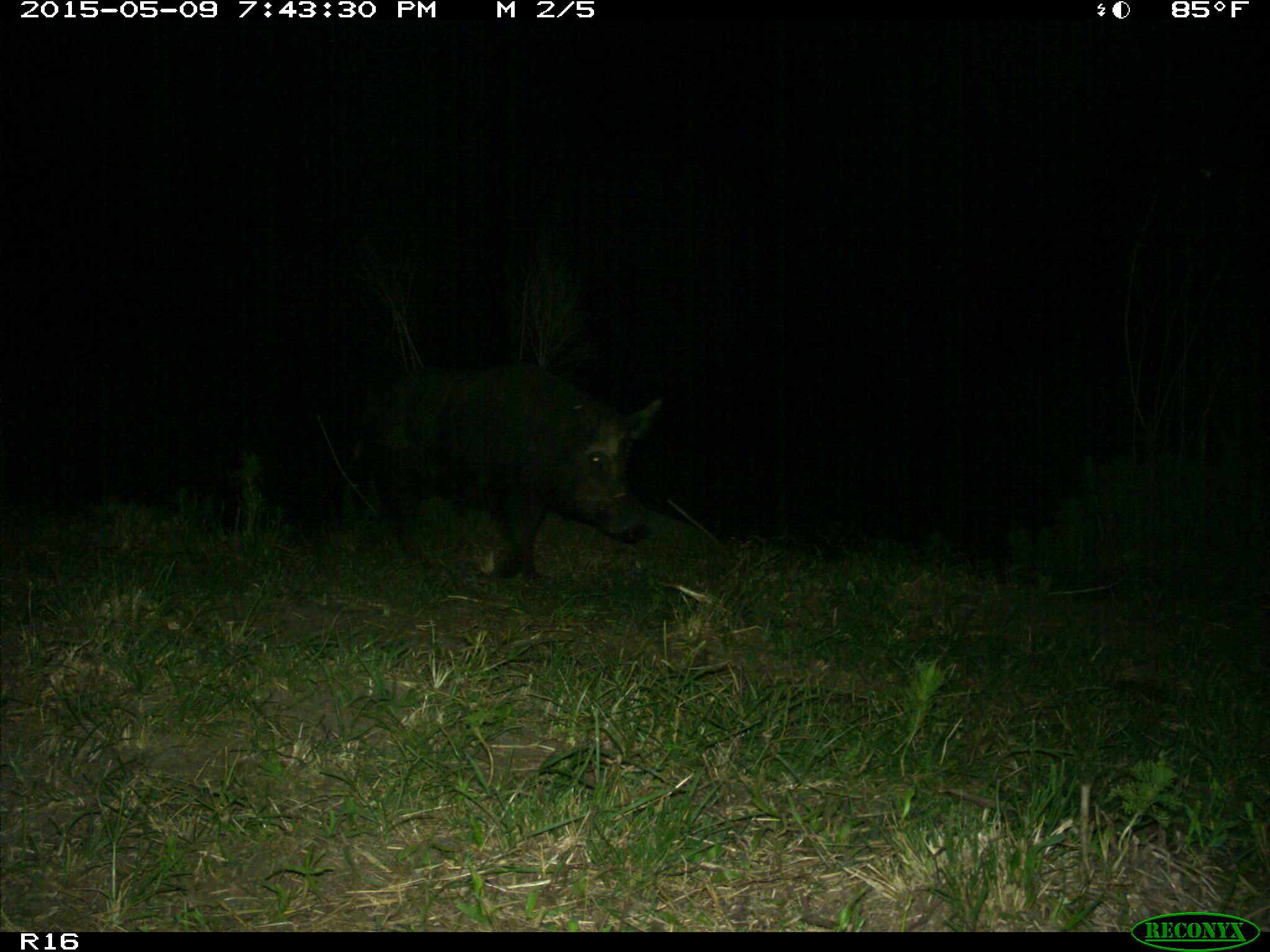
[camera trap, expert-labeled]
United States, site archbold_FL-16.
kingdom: Animalia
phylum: Chordata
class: Mammalia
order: Artiodactyla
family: Suidae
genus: Sus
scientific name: Sus scrofa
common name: wild boar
Sus scrofa (wild boar).